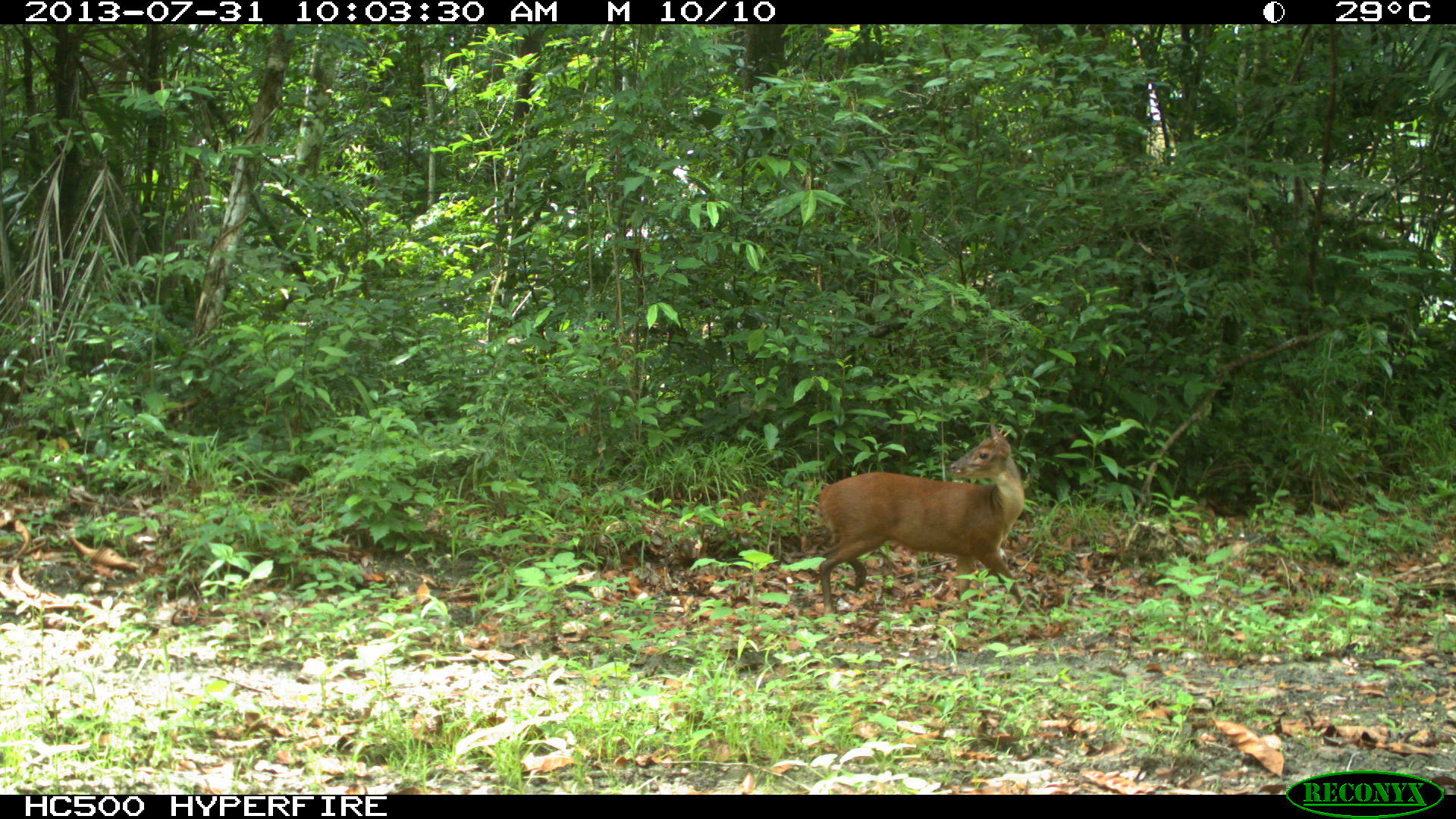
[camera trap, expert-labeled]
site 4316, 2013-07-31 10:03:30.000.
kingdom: Animalia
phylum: Chordata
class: Mammalia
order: Artiodactyla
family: Cervidae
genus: Mazama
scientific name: Mazama temama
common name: central american red brocket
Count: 1.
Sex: male.